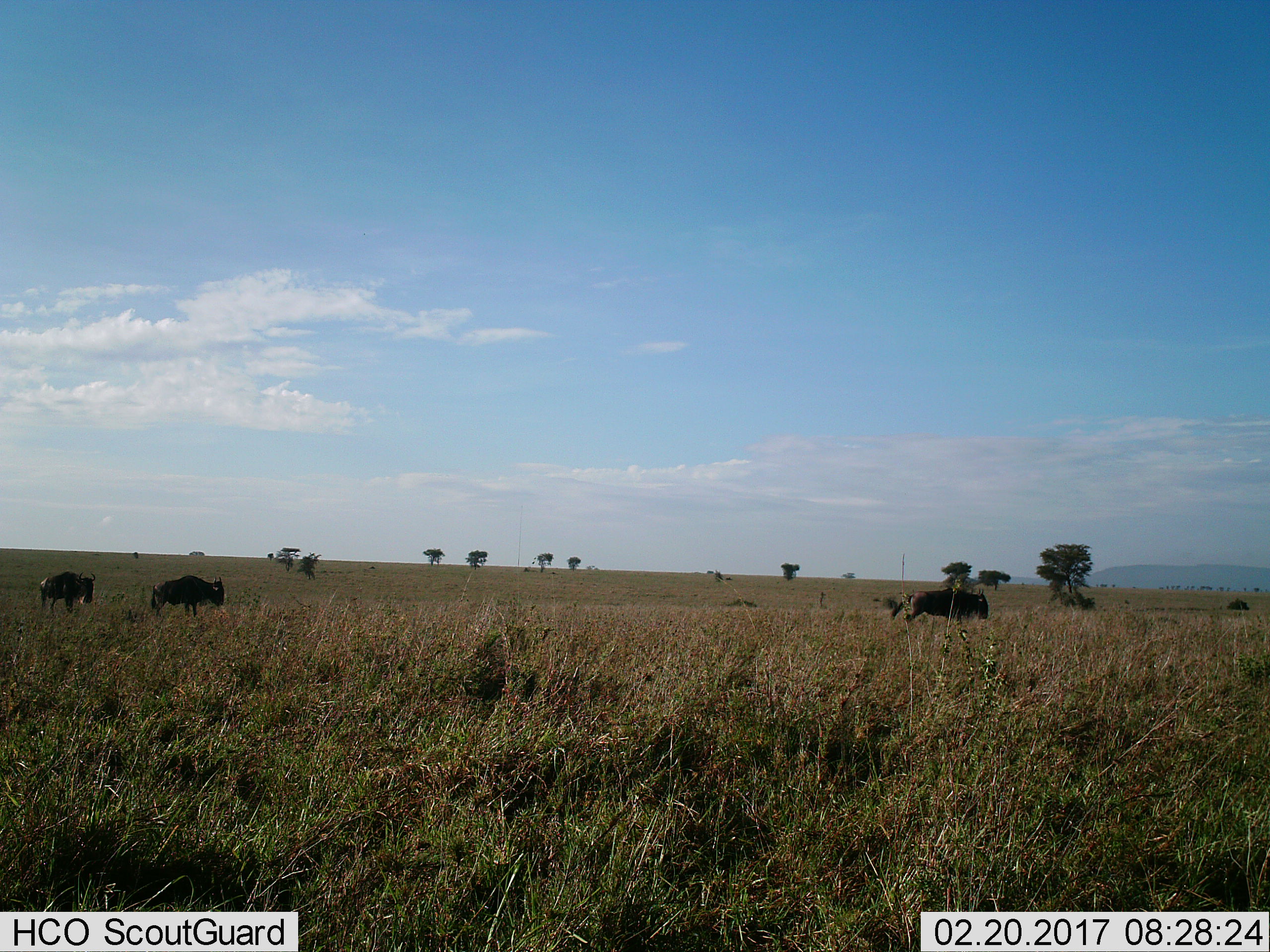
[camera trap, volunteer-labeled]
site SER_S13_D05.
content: unidentified animal